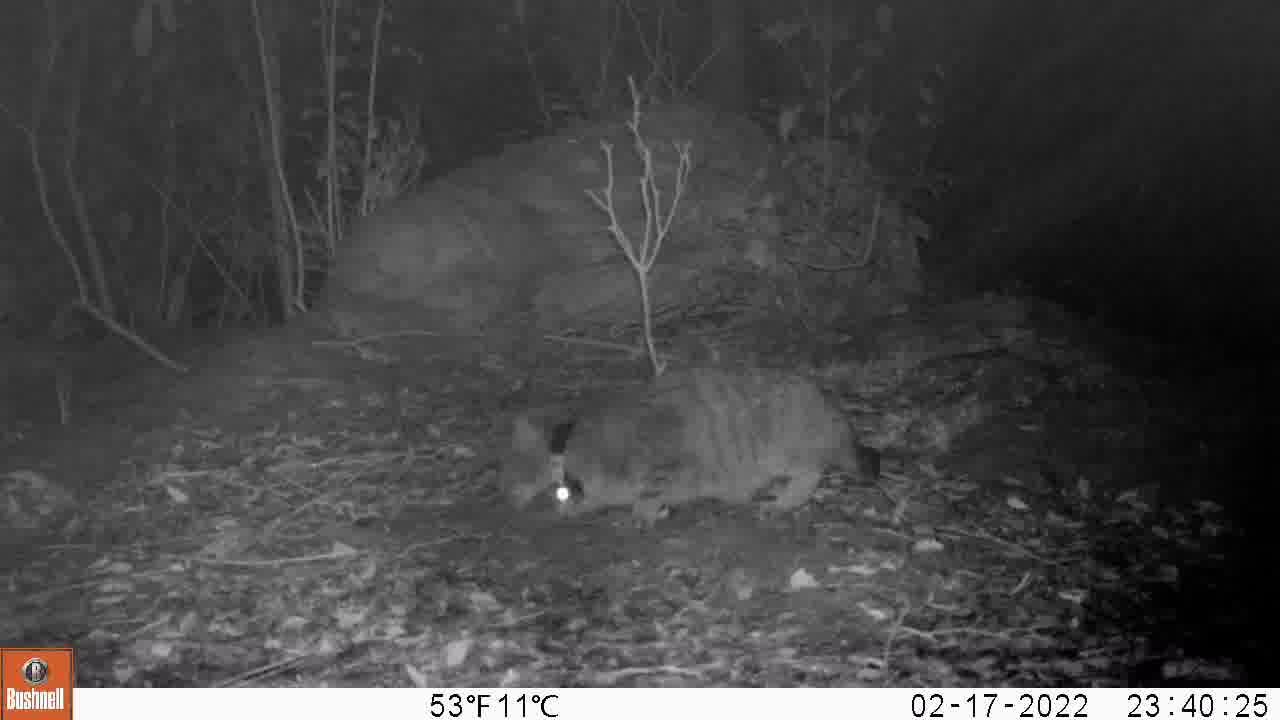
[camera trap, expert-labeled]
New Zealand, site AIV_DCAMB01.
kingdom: Animalia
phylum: Chordata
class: Mammalia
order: Carnivora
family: Felidae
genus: Felis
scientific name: Felis catus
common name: domestic cat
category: cat